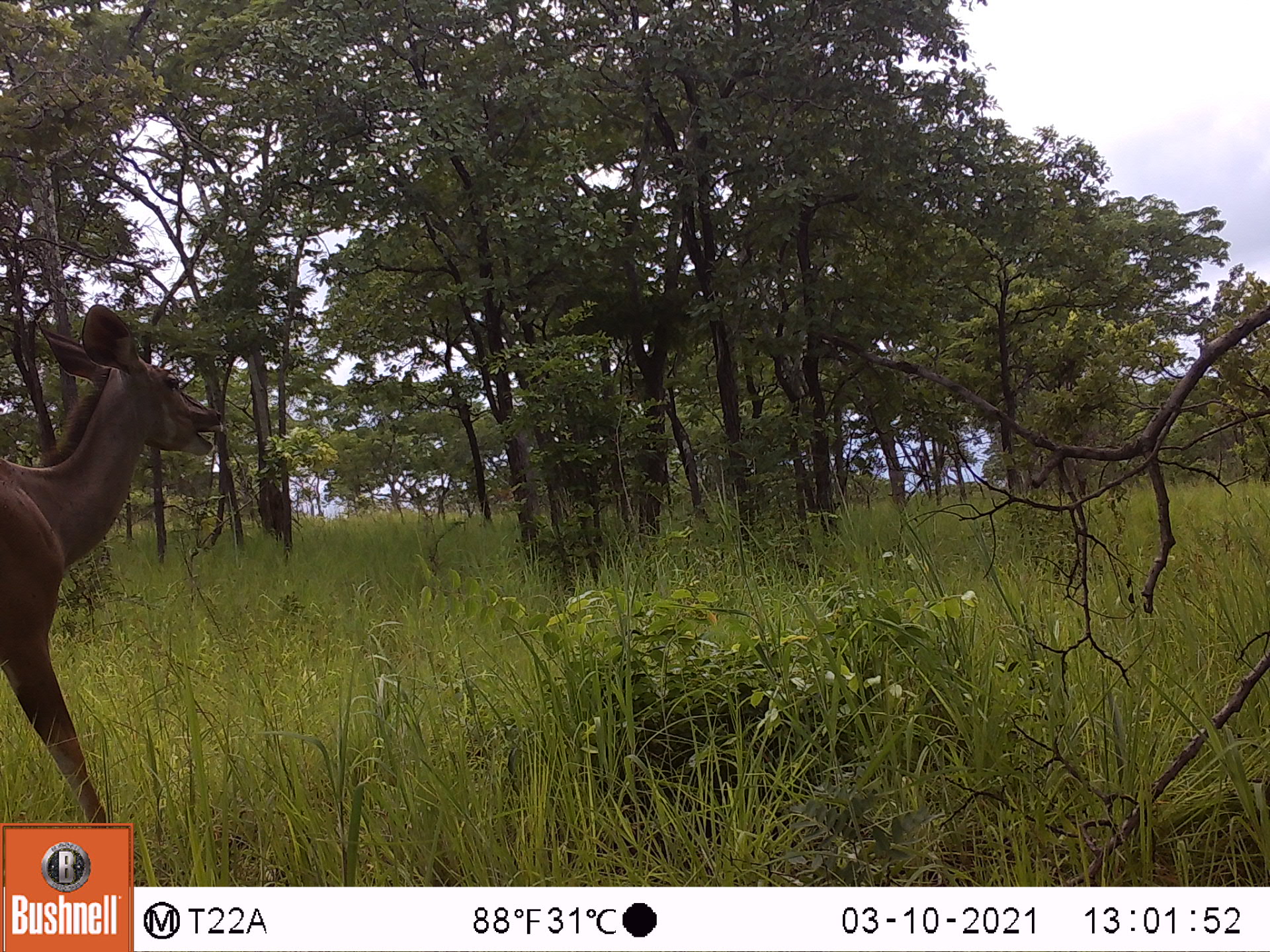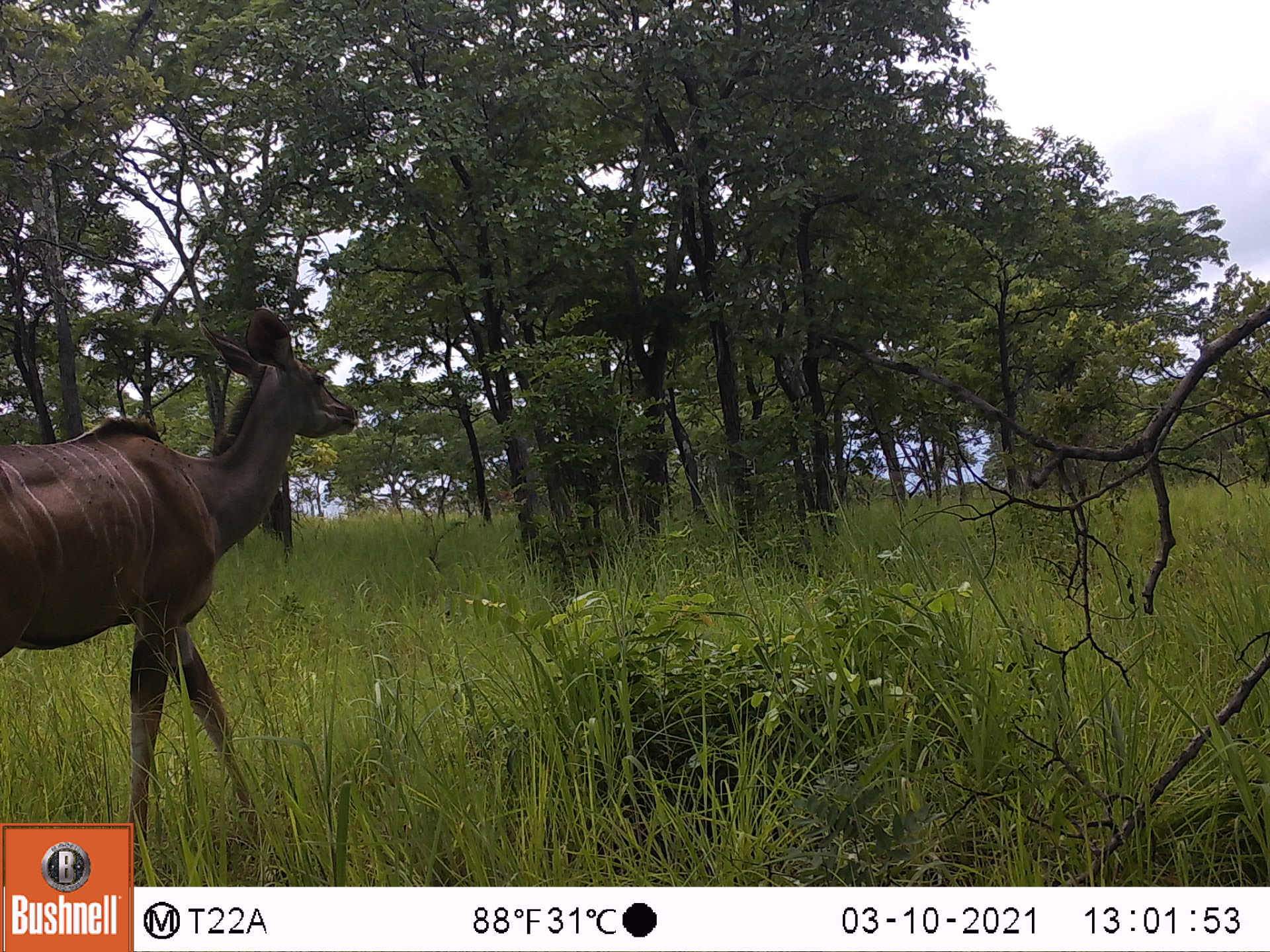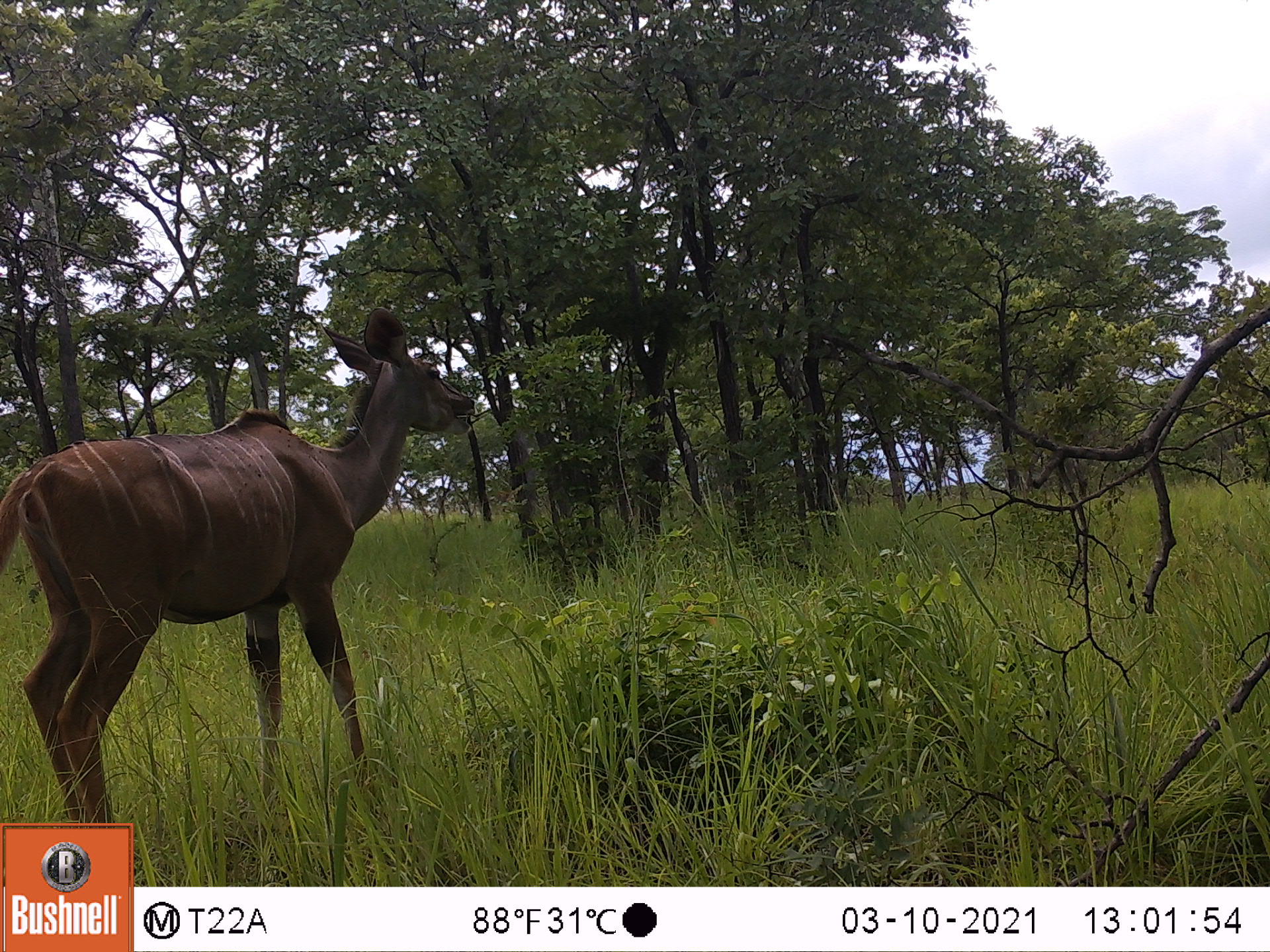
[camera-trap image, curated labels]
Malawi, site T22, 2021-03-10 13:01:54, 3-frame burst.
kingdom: Animalia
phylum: Chordata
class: Mammalia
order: Artiodactyla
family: Bovidae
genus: Tragelaphus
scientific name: Tragelaphus strepsiceros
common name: greater kudu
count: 1